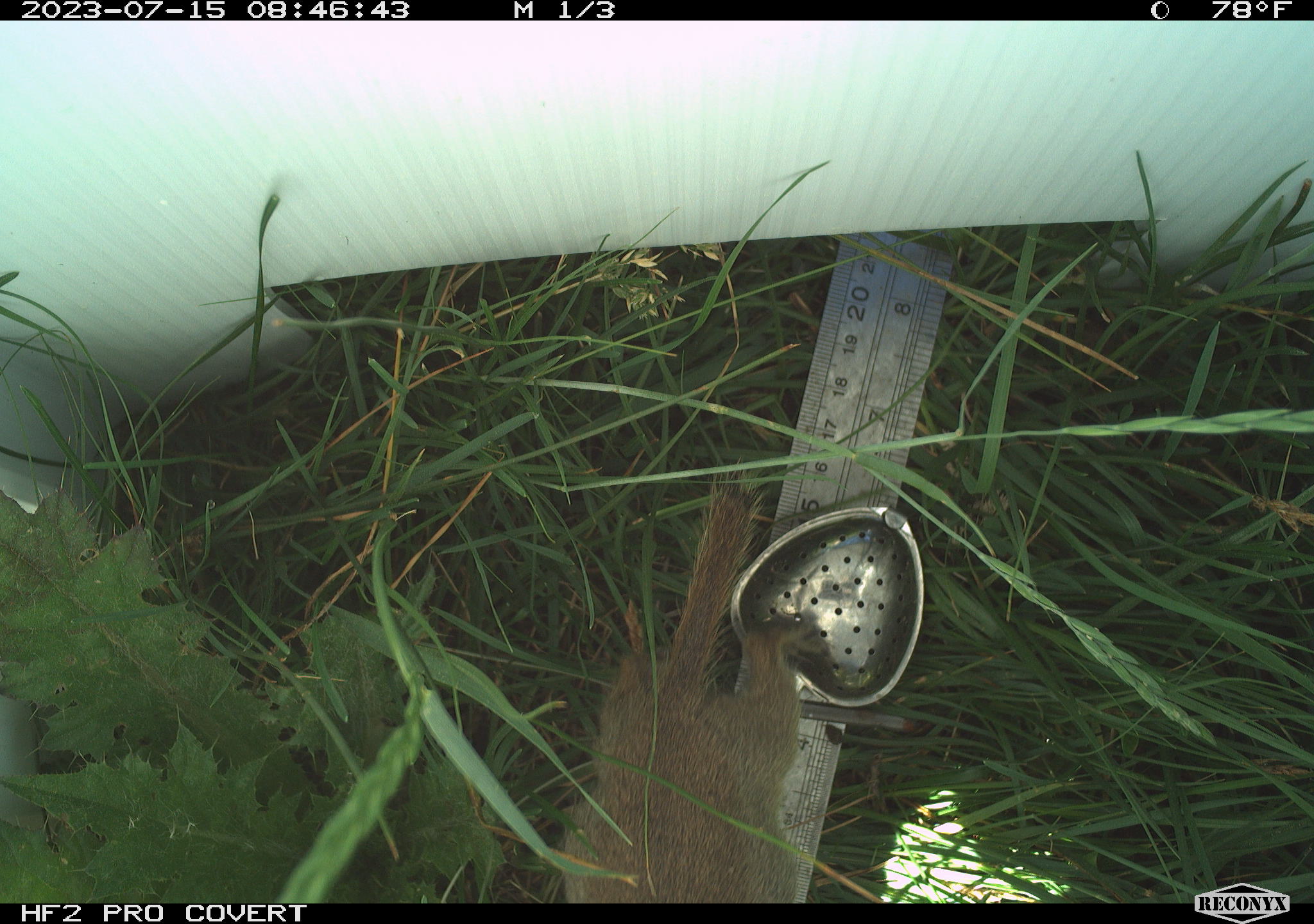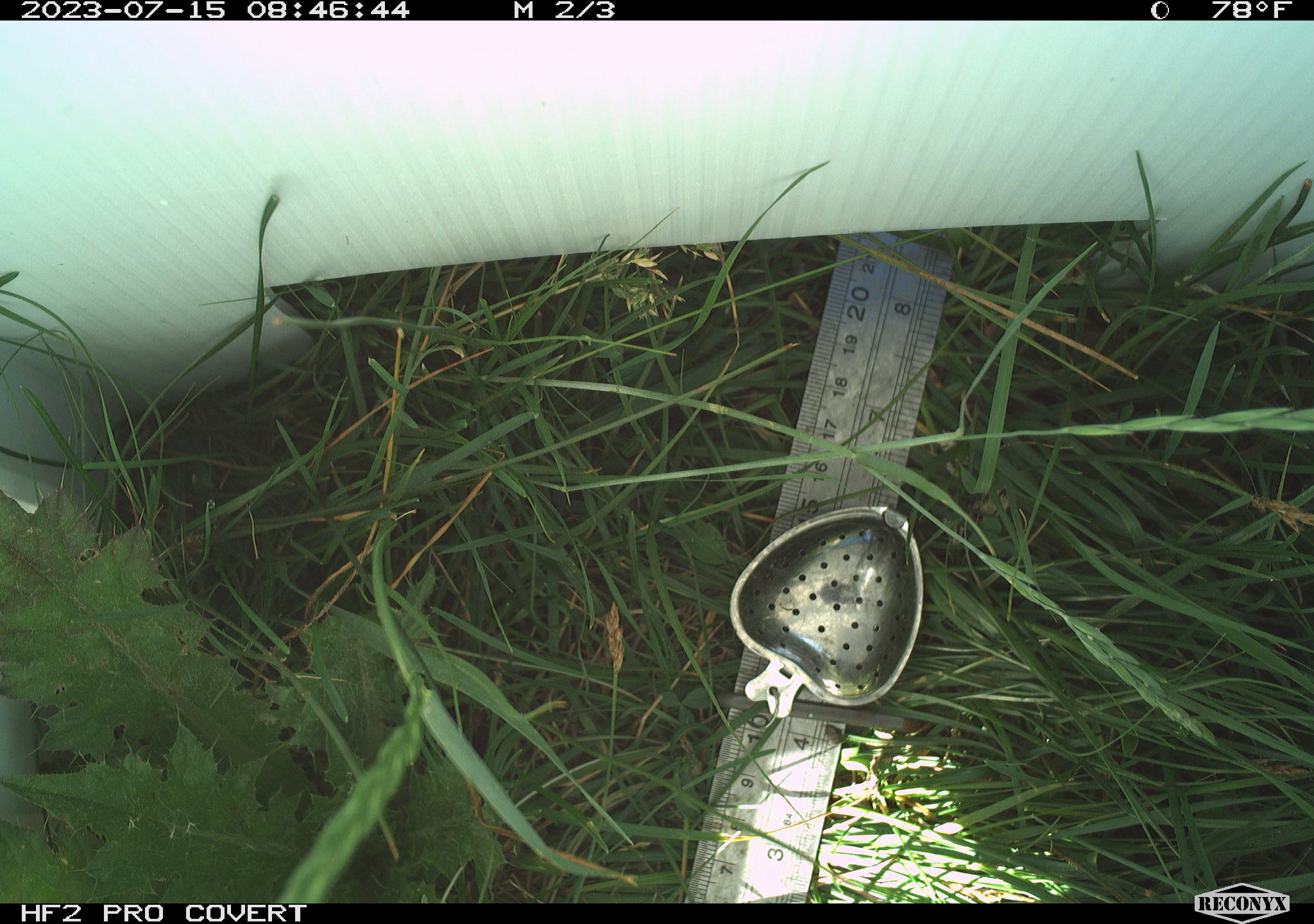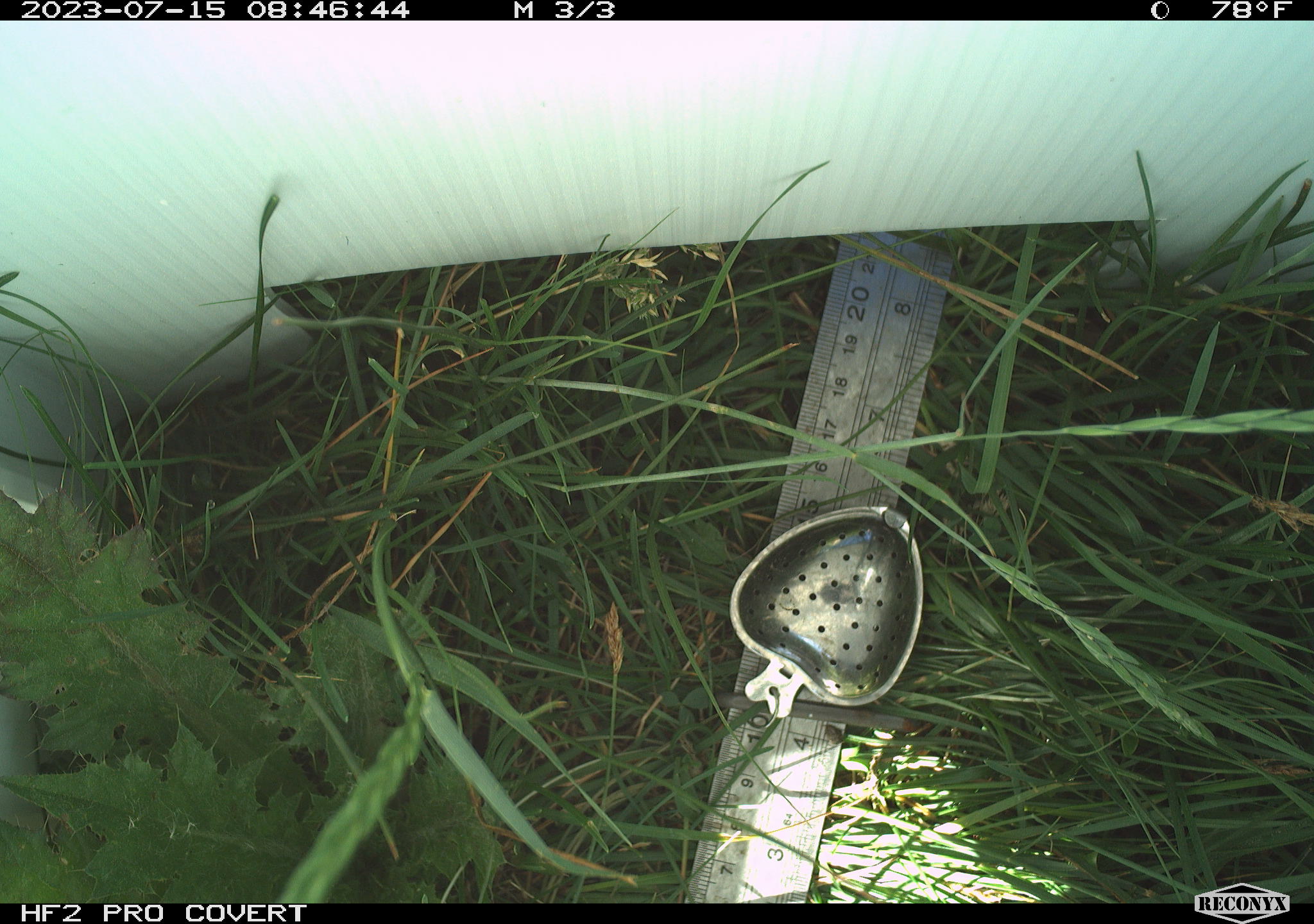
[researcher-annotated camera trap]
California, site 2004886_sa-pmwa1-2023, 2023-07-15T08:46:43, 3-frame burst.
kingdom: Animalia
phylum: Chordata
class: Mammalia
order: Rodentia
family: Sciuridae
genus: Urocitellus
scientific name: Urocitellus beldingi beldingi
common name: belding's ground squirrel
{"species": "belding's ground squirrel (Urocitellus beldingi beldingi)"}